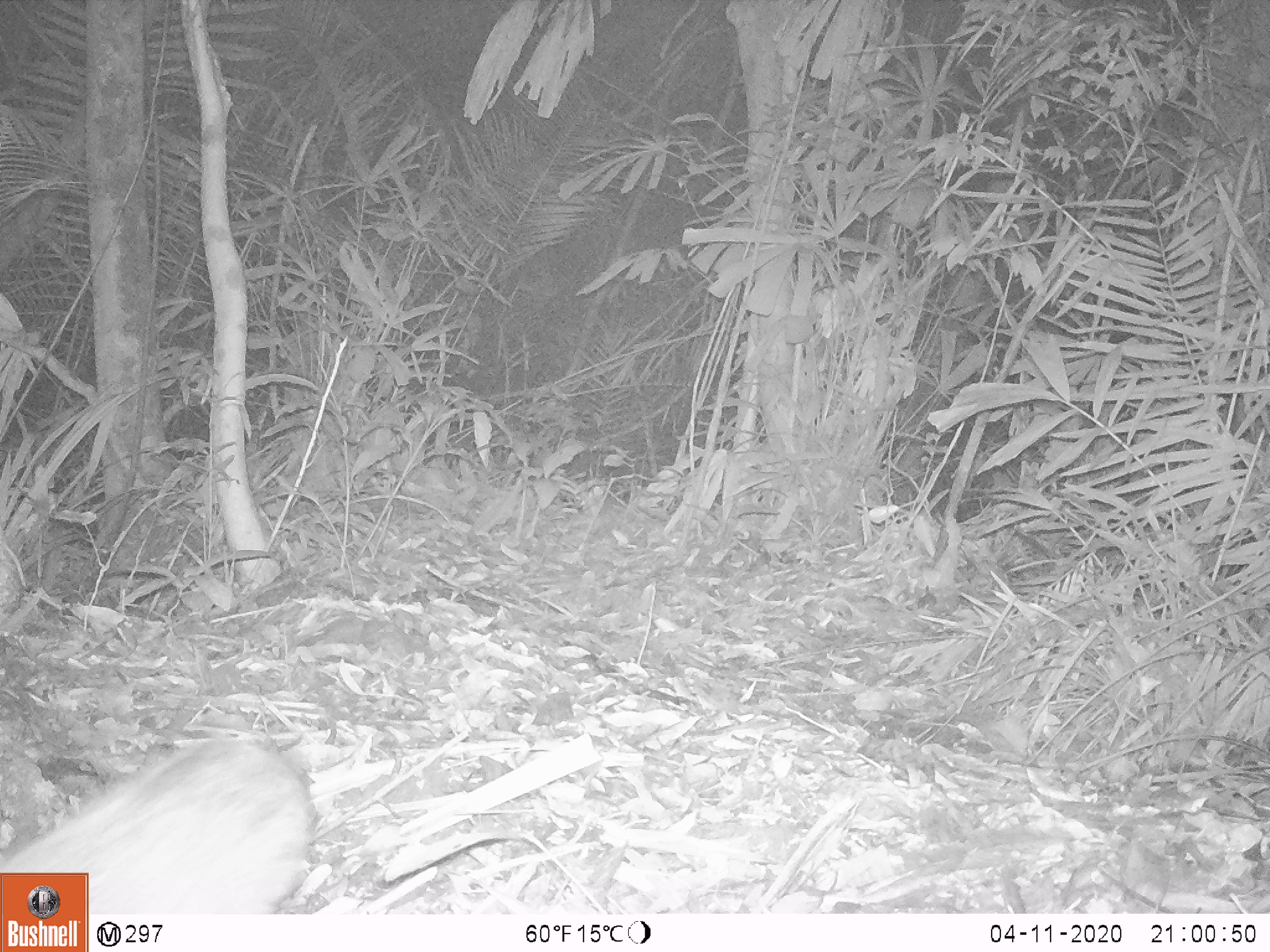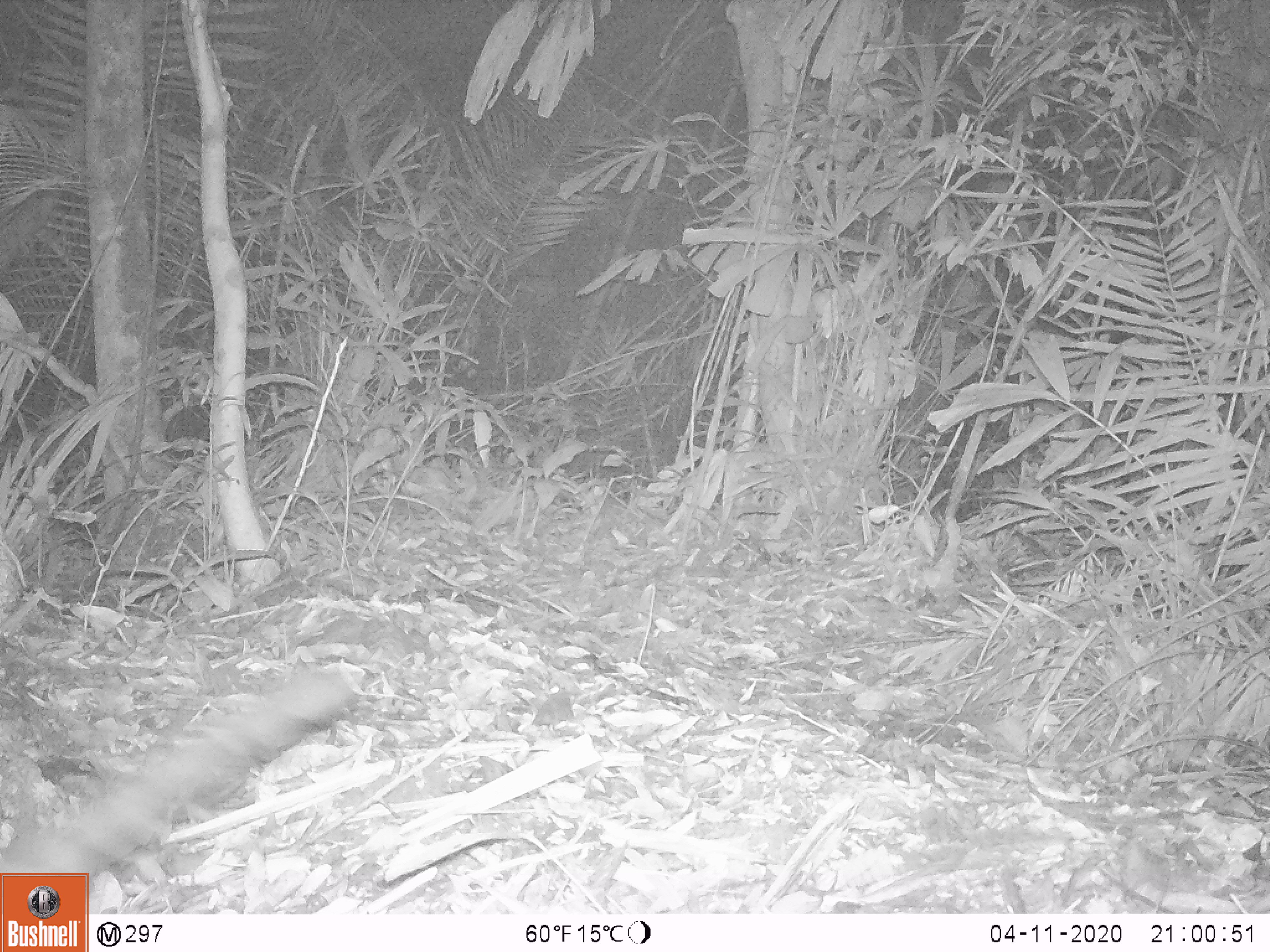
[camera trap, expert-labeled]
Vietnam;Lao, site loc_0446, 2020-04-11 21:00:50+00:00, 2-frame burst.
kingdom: Animalia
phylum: Chordata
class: Mammalia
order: Carnivora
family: Mustelidae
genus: Melogale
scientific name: Melogale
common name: ferret badger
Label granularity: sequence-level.